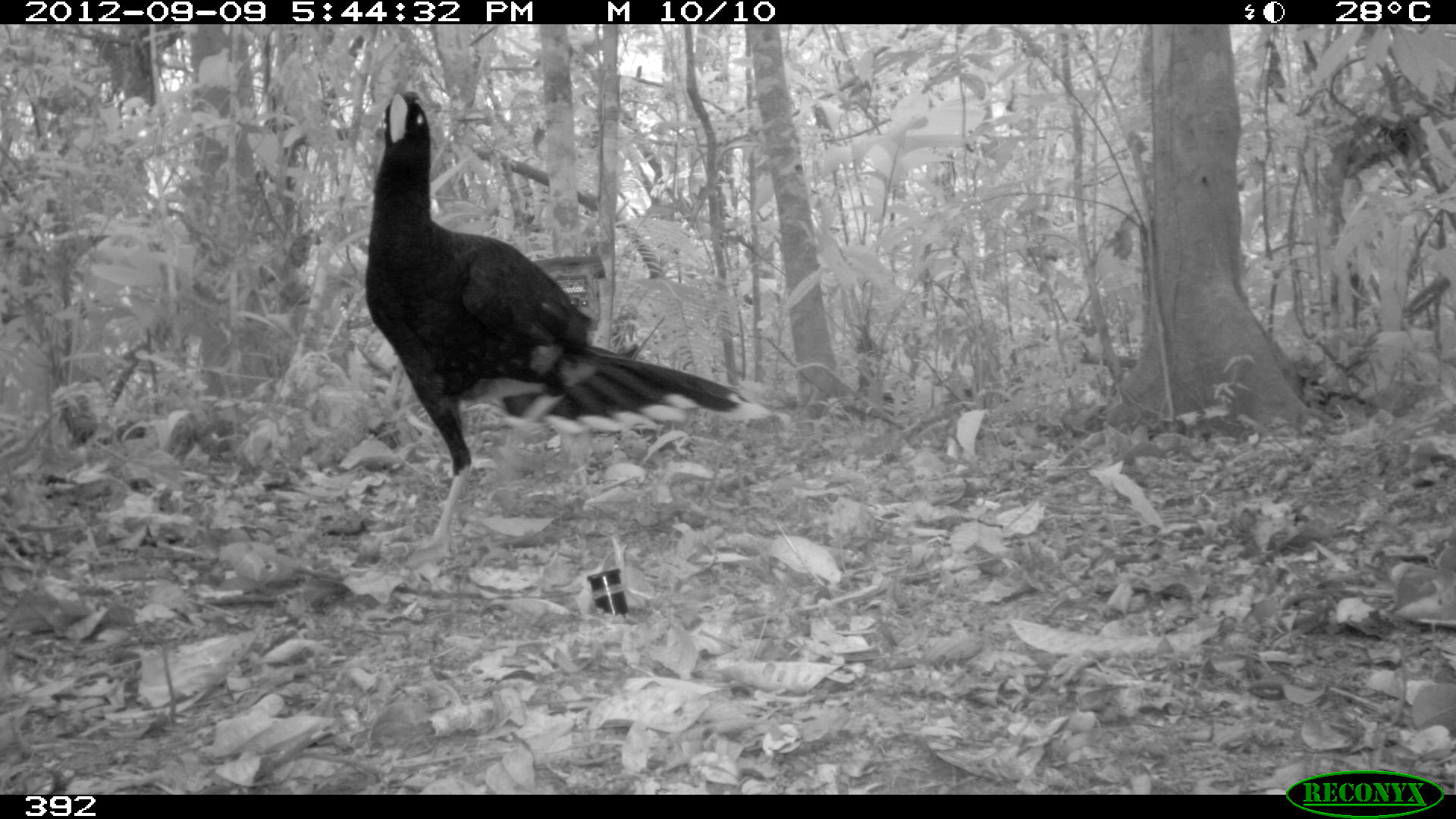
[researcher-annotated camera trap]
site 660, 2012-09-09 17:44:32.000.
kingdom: Animalia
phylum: Chordata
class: Aves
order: Galliformes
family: Cracidae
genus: Mitu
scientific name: Mitu tuberosum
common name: razor-billed curassow